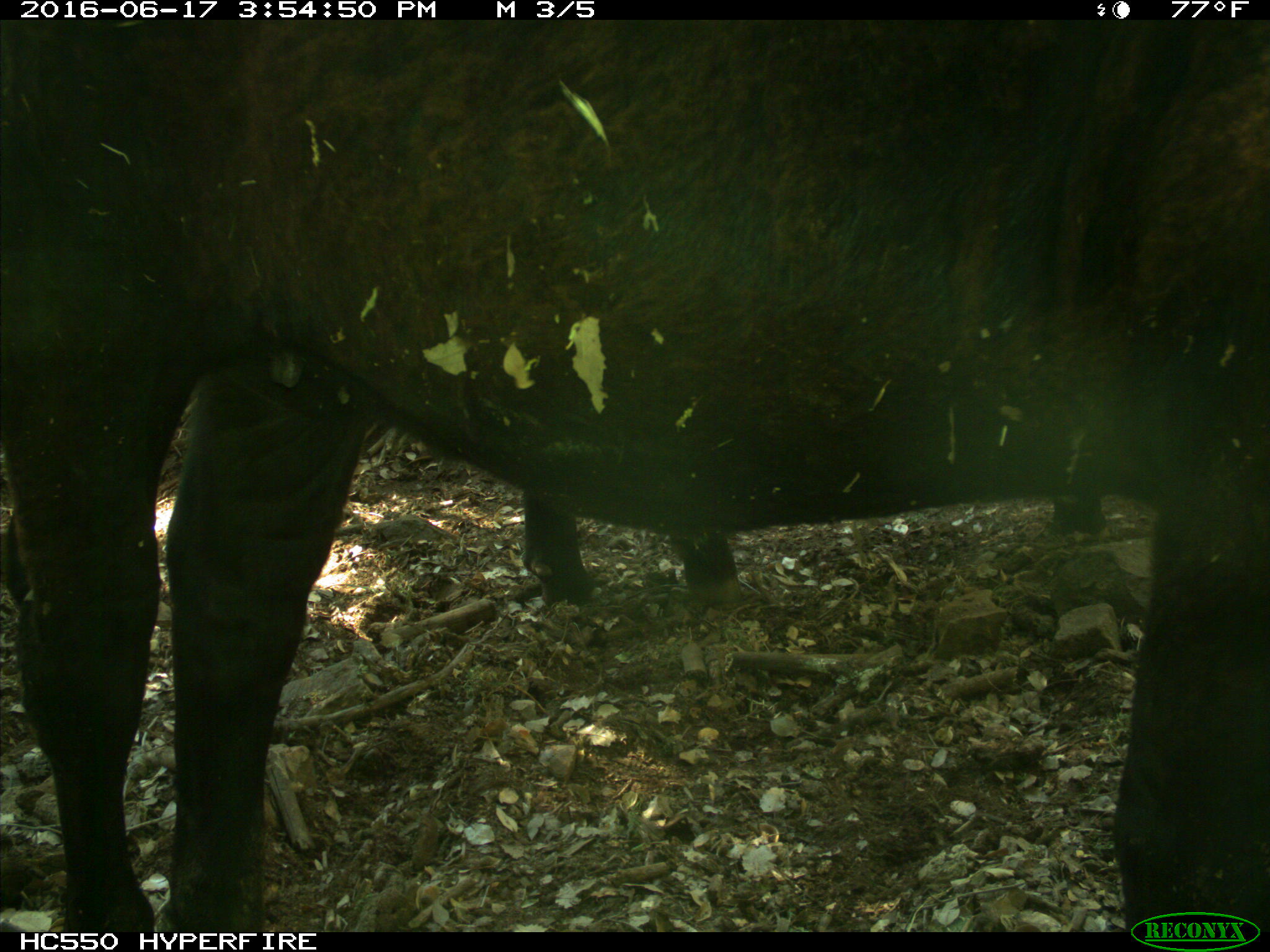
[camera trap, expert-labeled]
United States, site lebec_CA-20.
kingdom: Animalia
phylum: Chordata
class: Mammalia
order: Artiodactyla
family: Bovidae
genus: Bos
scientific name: Bos taurus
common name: domestic cow